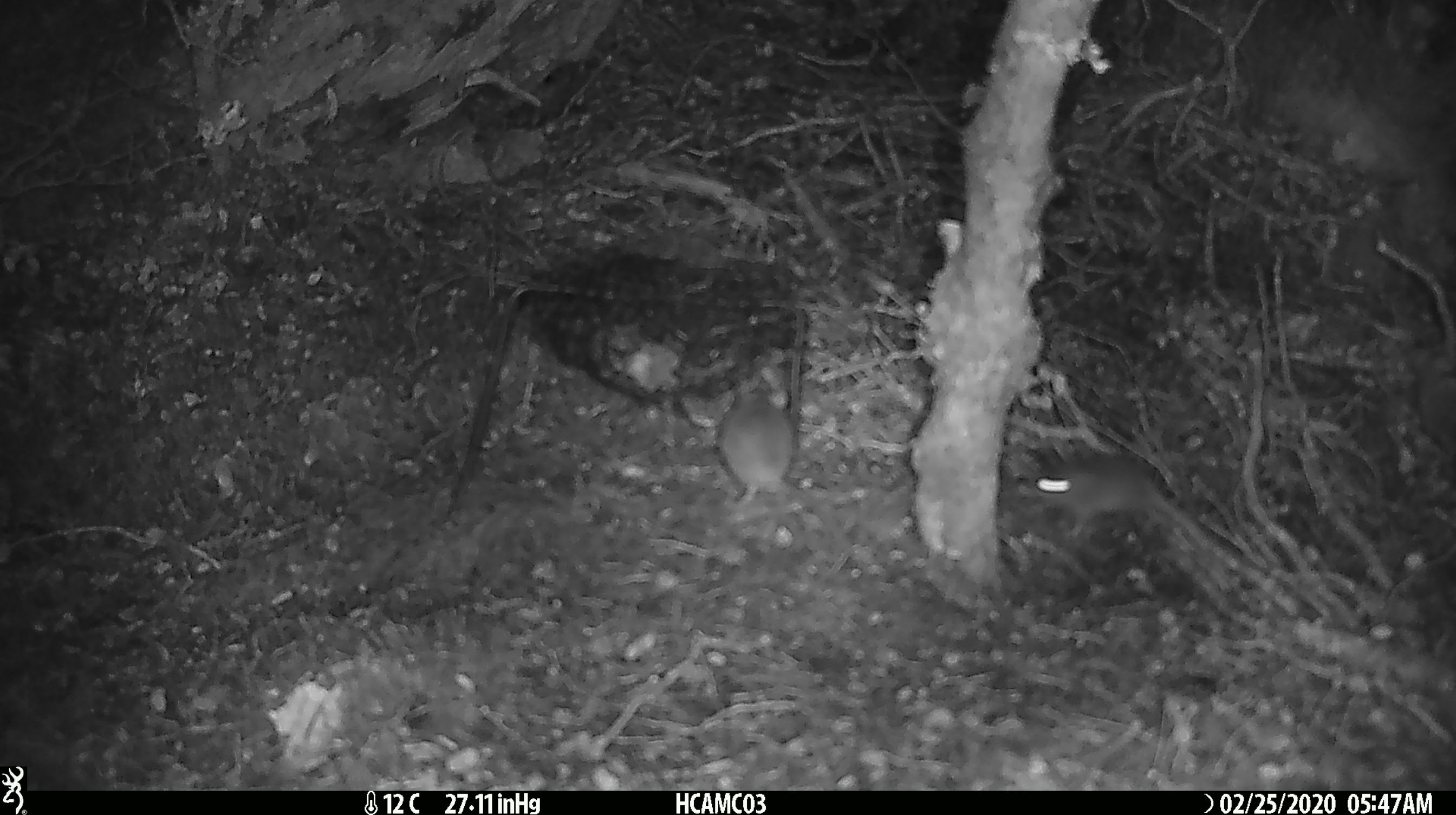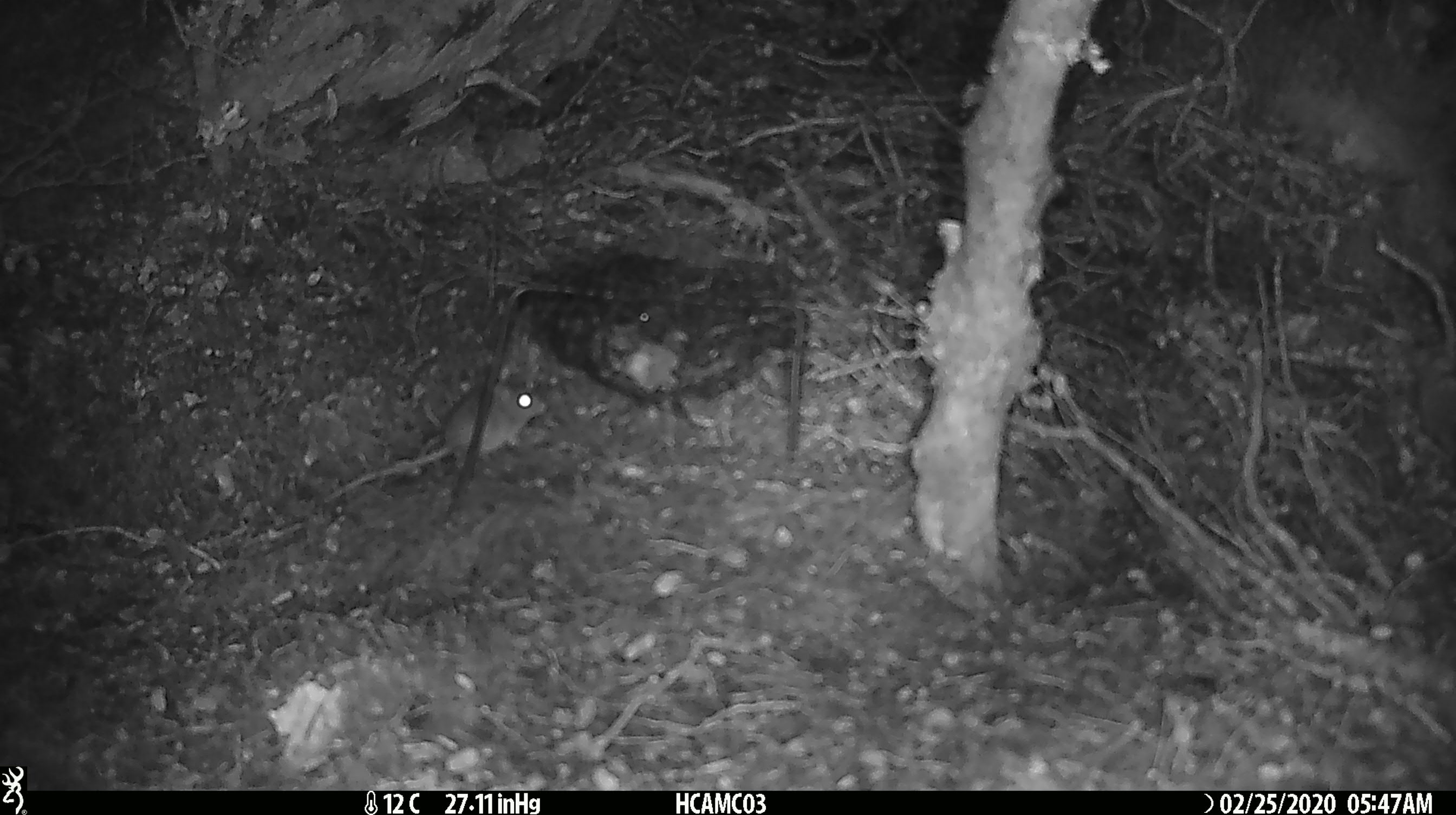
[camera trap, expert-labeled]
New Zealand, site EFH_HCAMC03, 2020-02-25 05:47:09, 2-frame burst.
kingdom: Animalia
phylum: Chordata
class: Mammalia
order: Rodentia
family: Muridae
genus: Mus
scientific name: Mus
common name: mouse